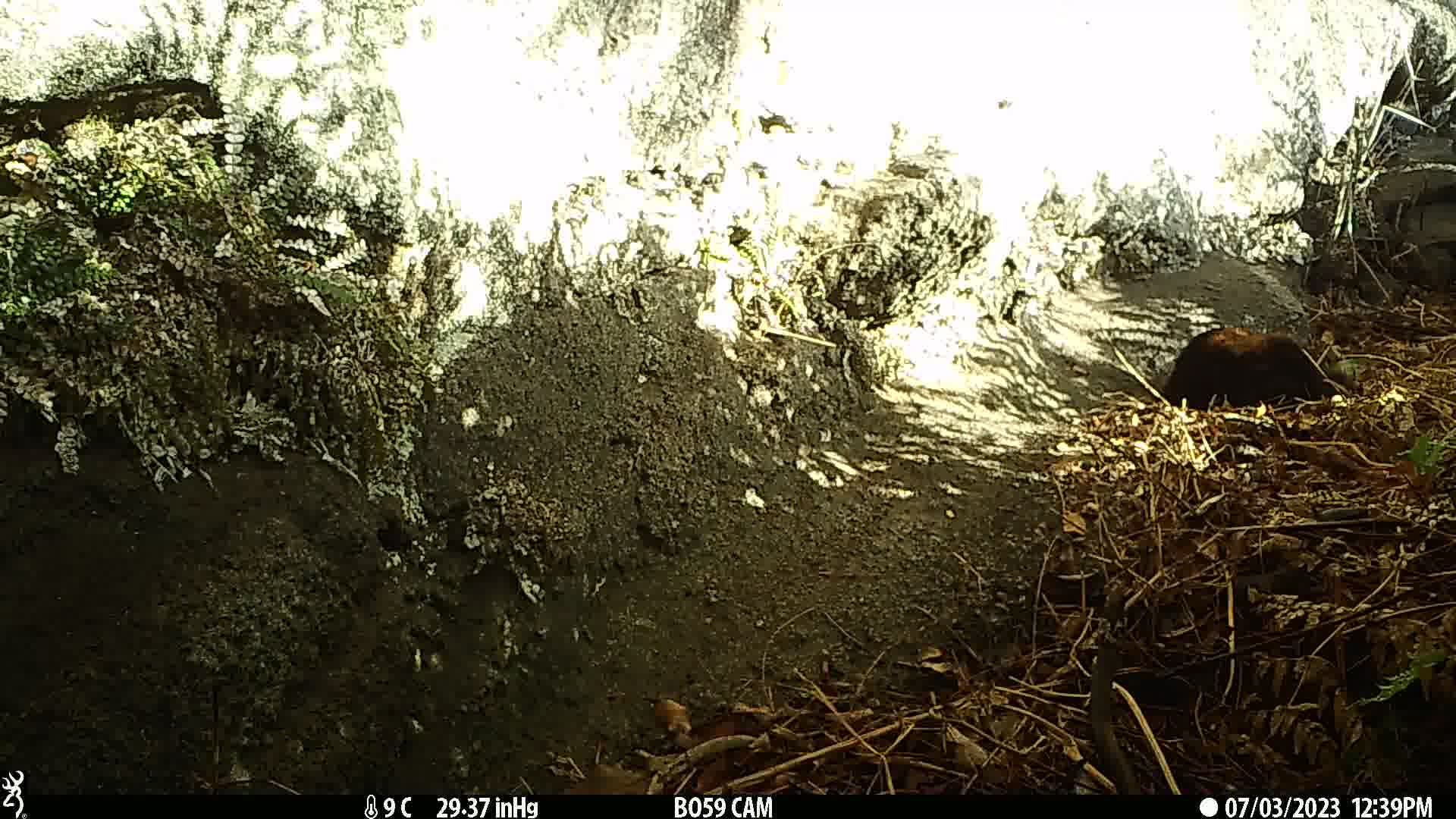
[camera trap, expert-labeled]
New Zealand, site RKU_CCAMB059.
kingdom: Animalia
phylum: Chordata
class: Mammalia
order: Carnivora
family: Felidae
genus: Felis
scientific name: Felis catus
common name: domestic cat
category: cat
Cat (domestic cat) (Felis catus).